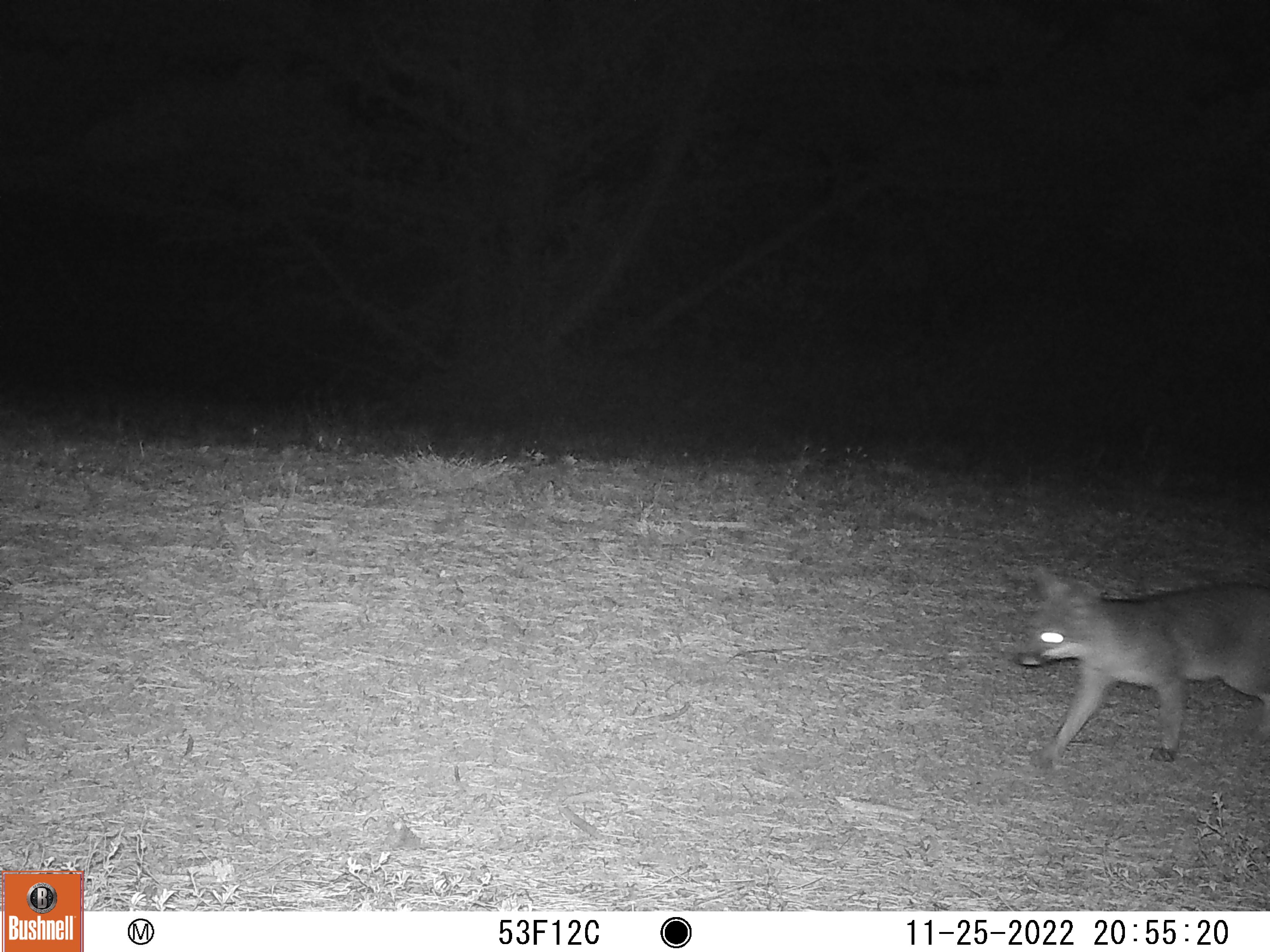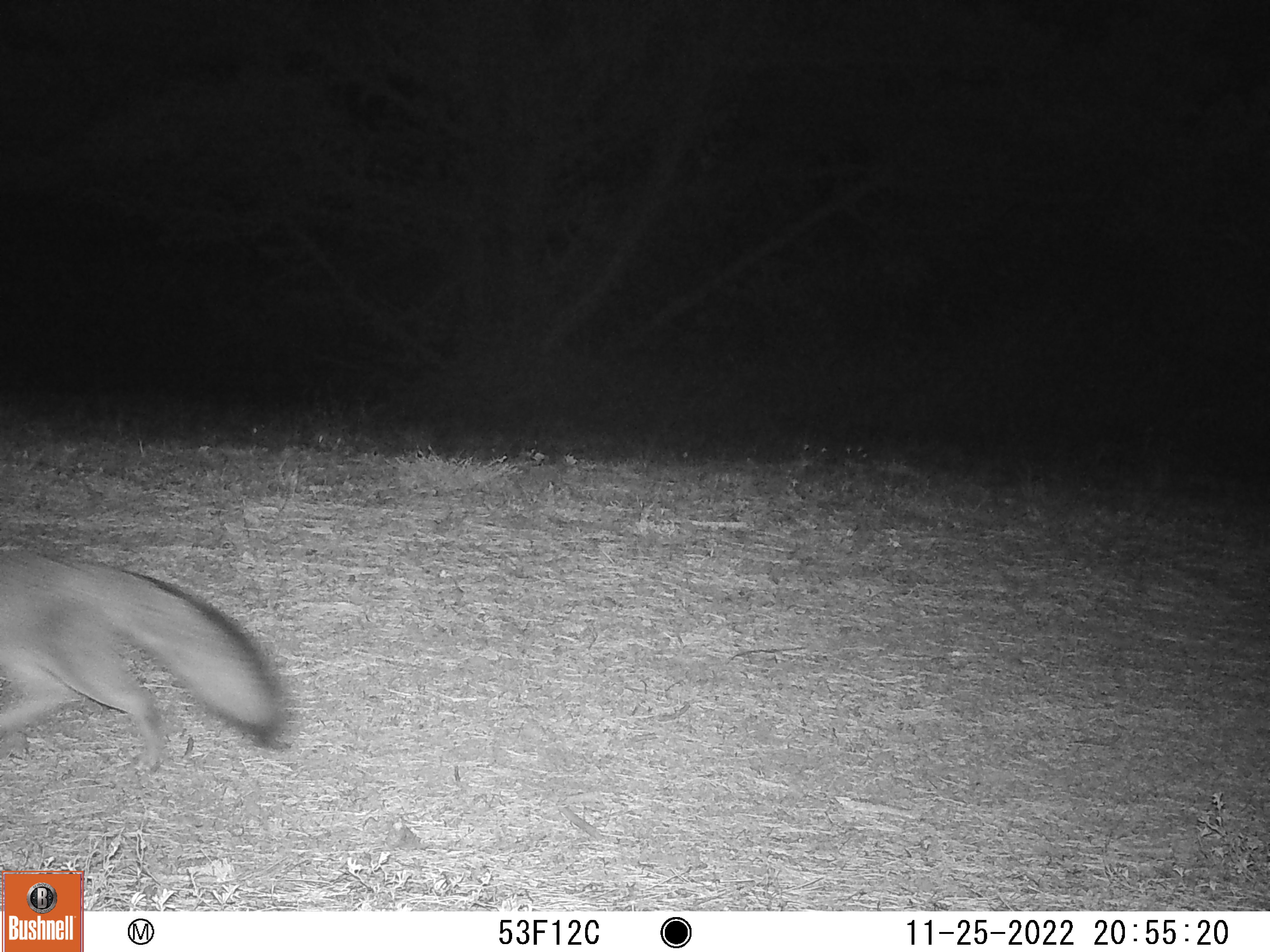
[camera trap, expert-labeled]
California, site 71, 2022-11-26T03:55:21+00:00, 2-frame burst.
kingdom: Animalia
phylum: Chordata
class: Mammalia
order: Carnivora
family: Canidae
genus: Urocyon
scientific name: Urocyon cinereoargenteus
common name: gray fox